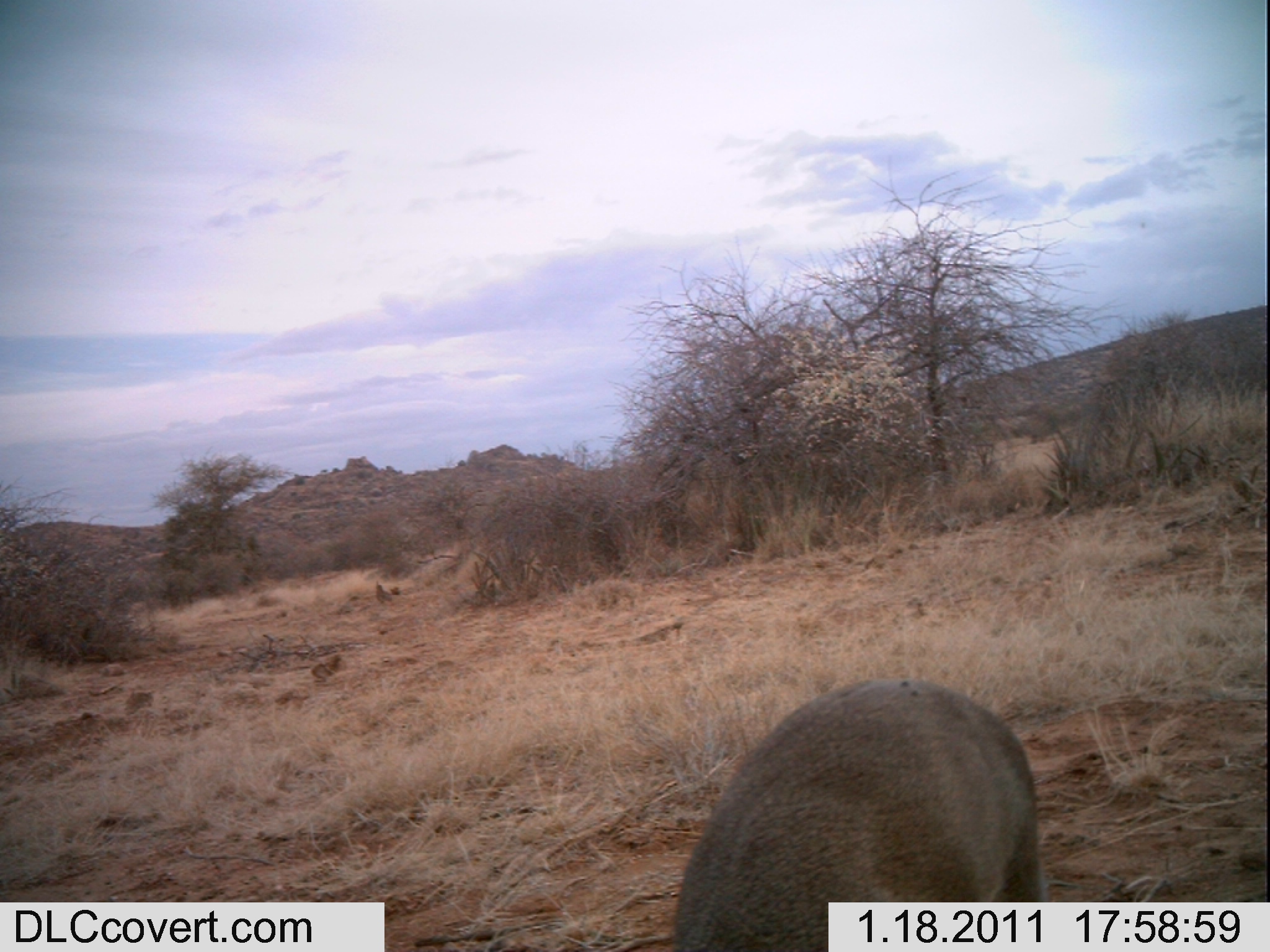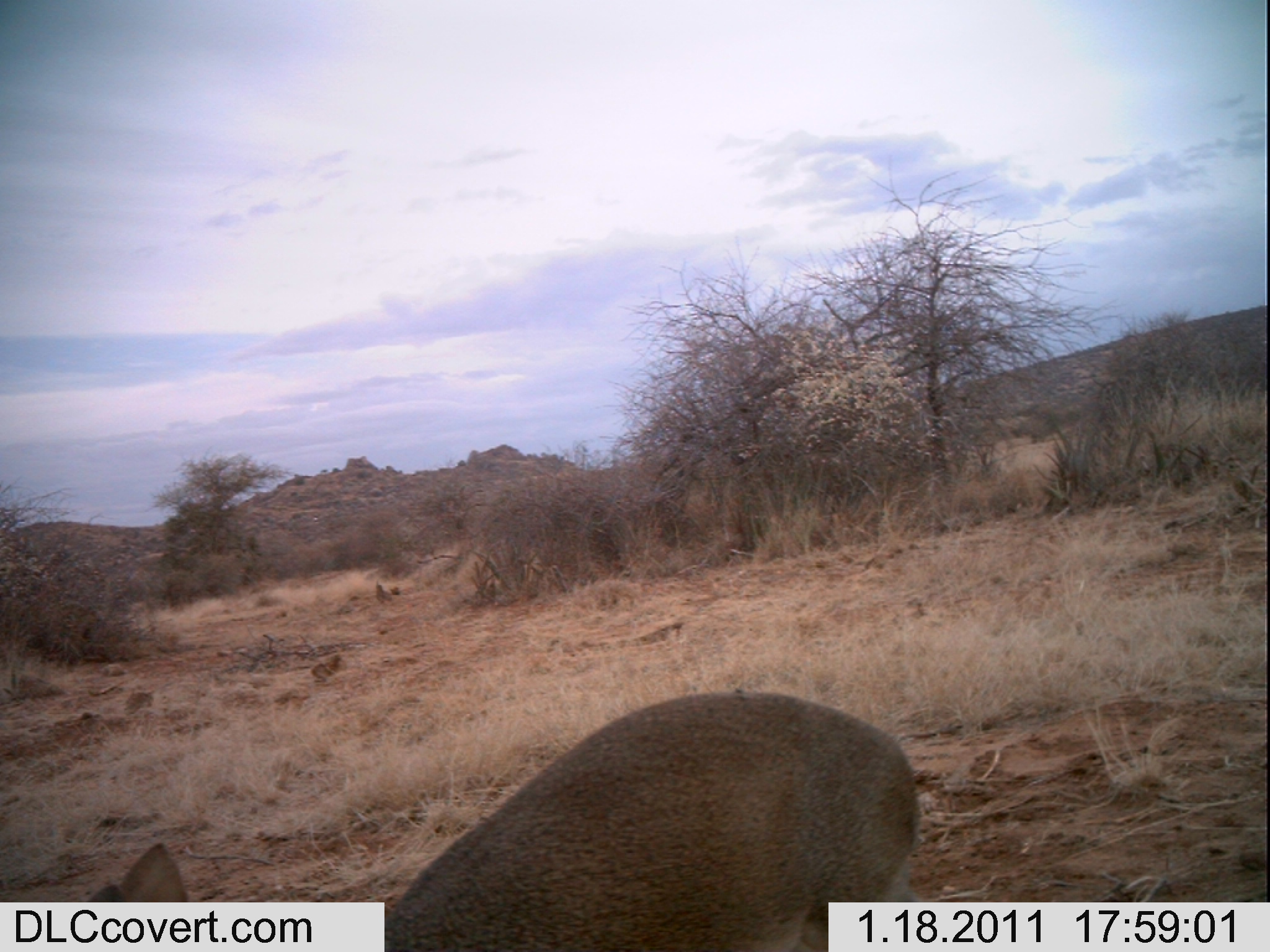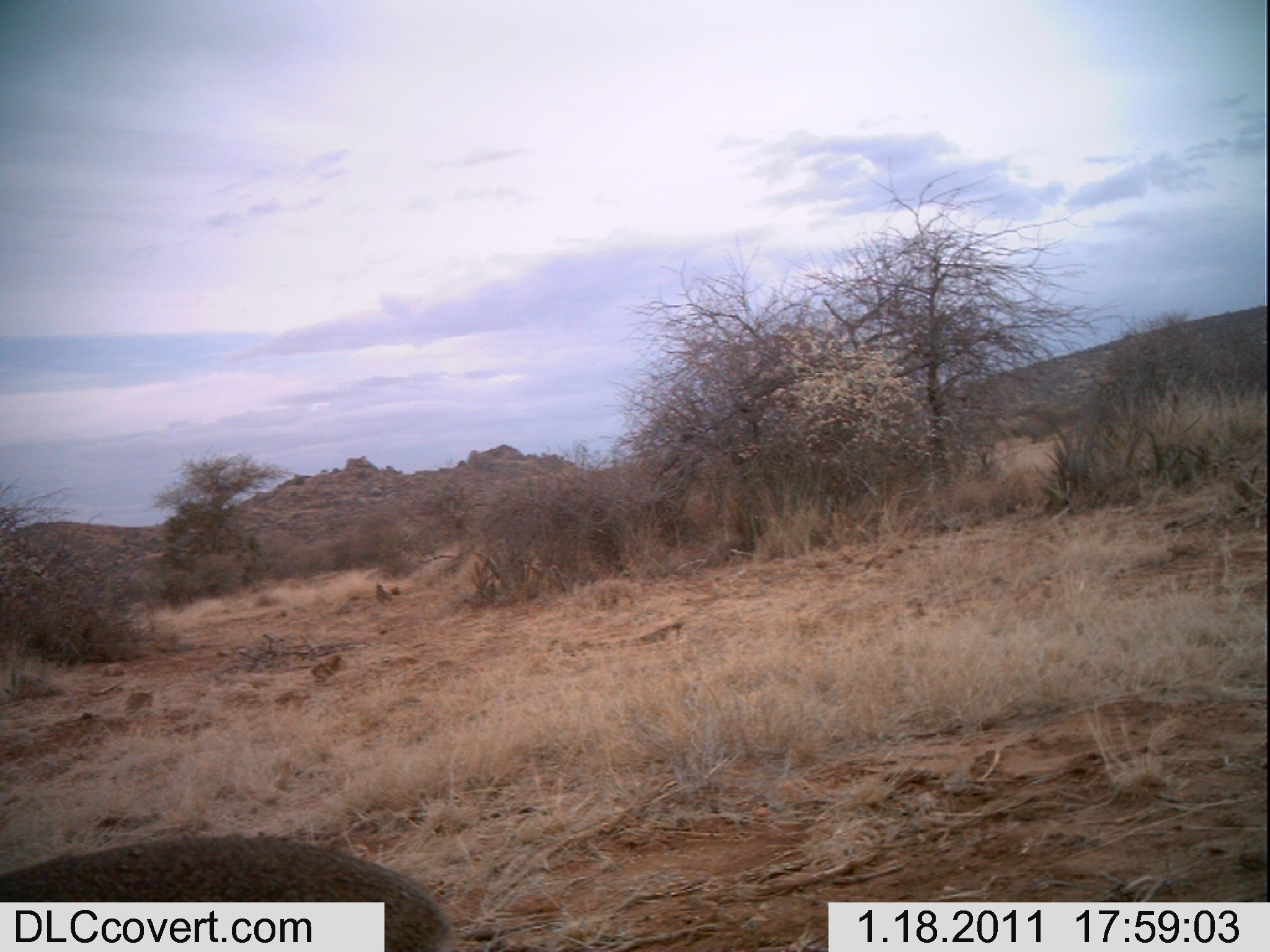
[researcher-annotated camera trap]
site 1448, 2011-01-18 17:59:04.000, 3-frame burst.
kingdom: Animalia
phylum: Chordata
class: Mammalia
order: Artiodactyla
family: Bovidae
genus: Madoqua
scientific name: Madoqua guentheri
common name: günther's dik-dik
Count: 1.